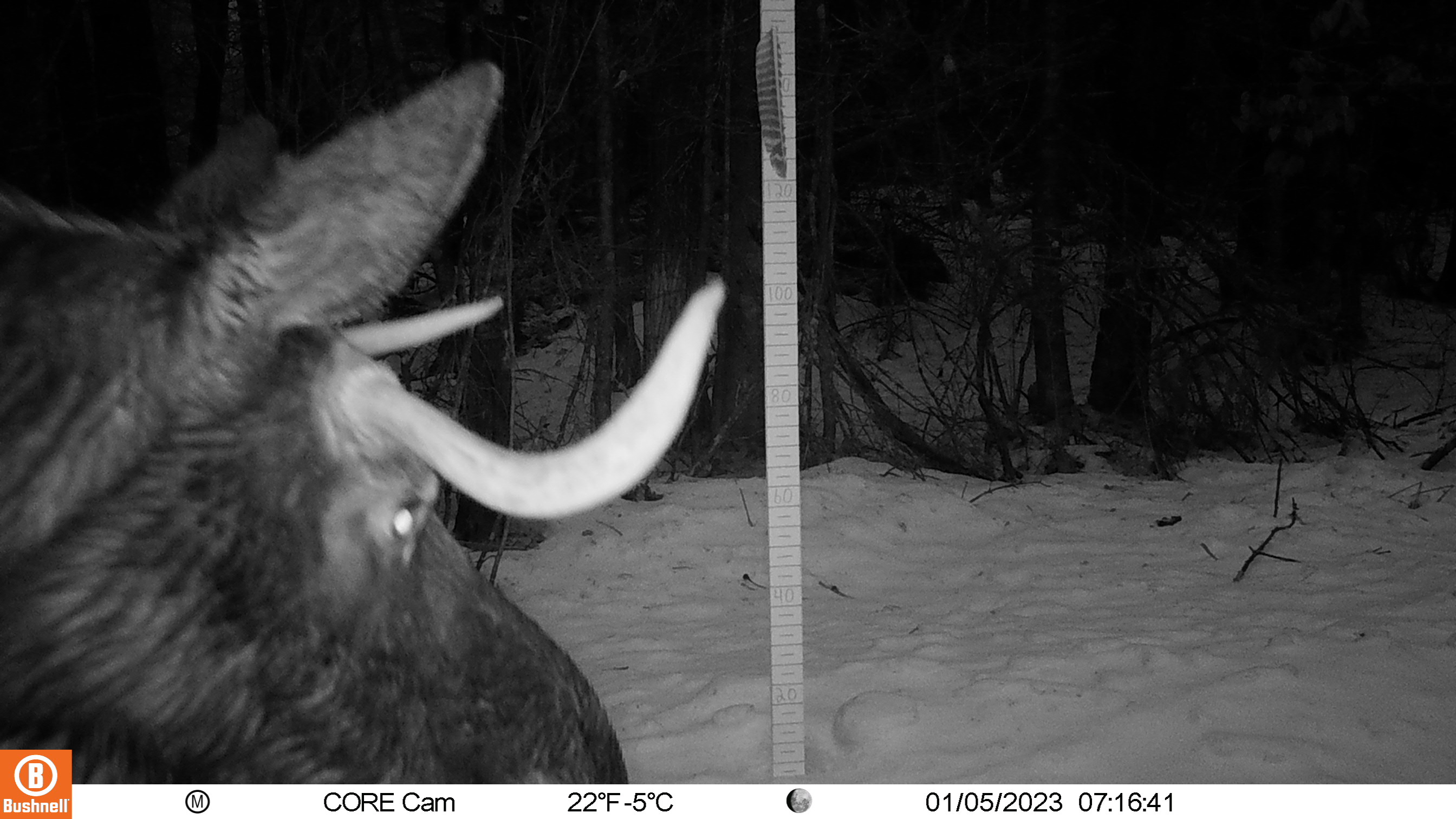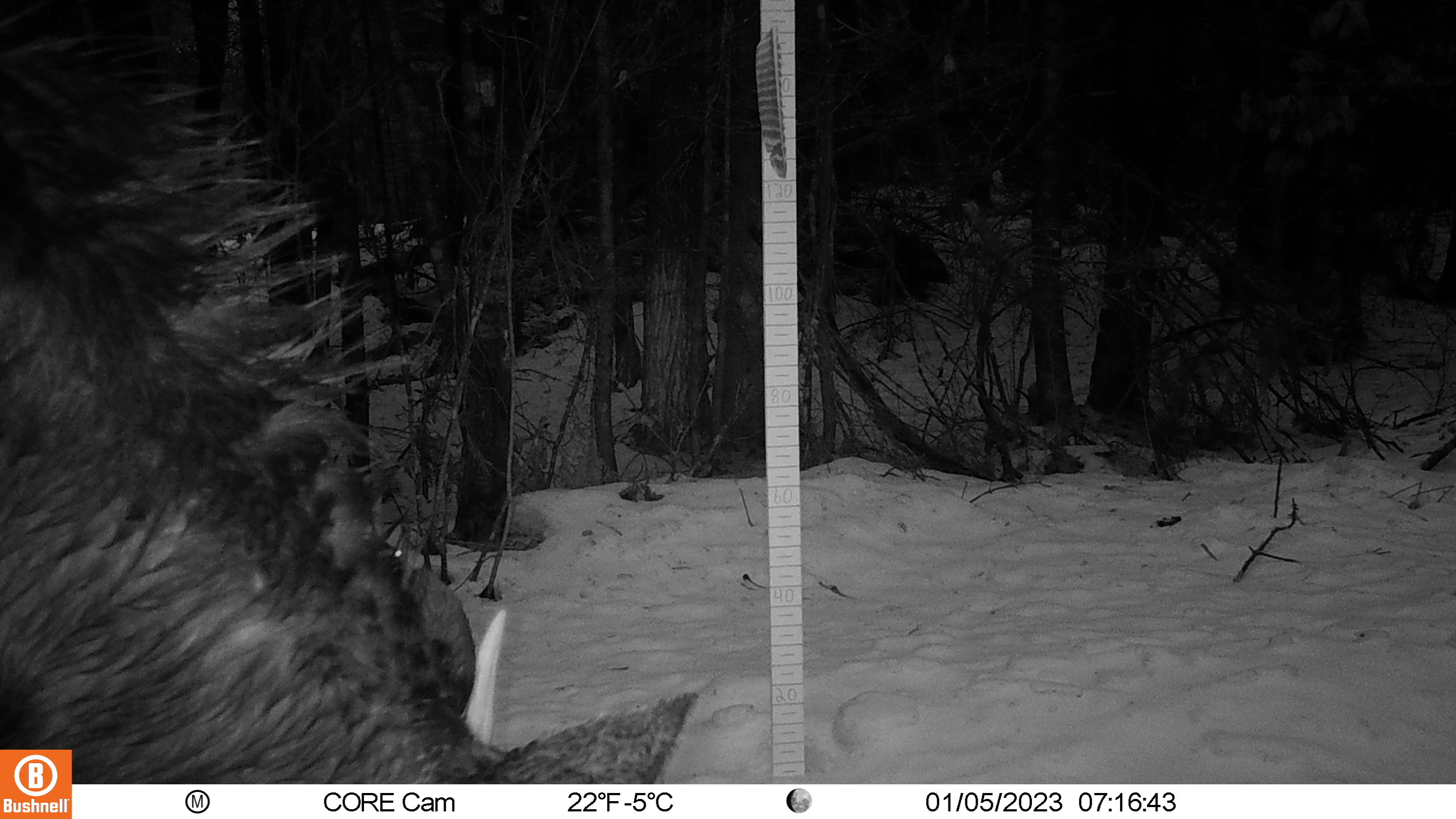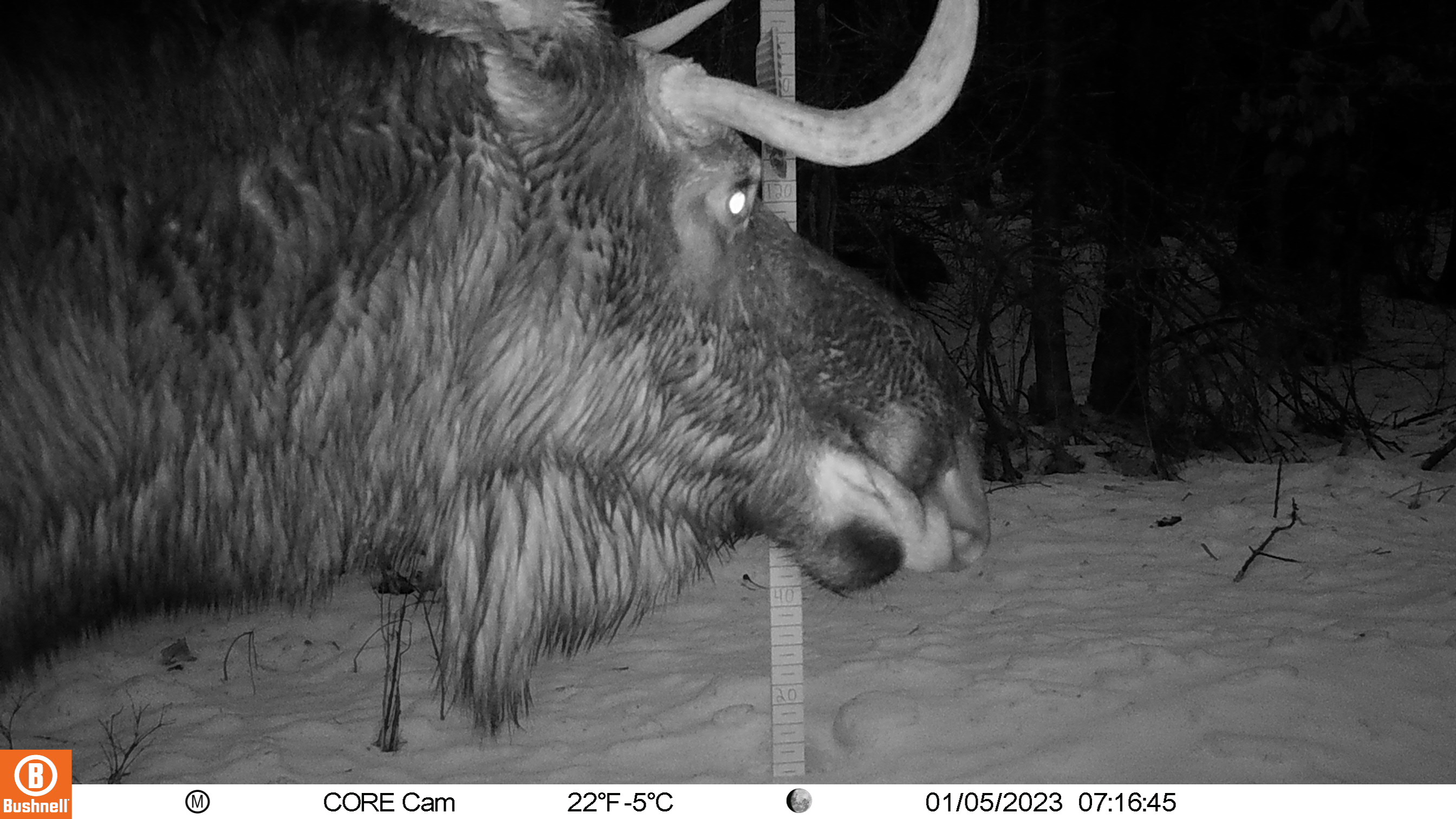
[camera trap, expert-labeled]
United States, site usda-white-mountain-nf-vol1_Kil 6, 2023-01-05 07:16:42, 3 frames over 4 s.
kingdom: Animalia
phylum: Chordata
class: Mammalia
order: Artiodactyla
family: Cervidae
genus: Alces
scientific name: Alces alces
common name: moose